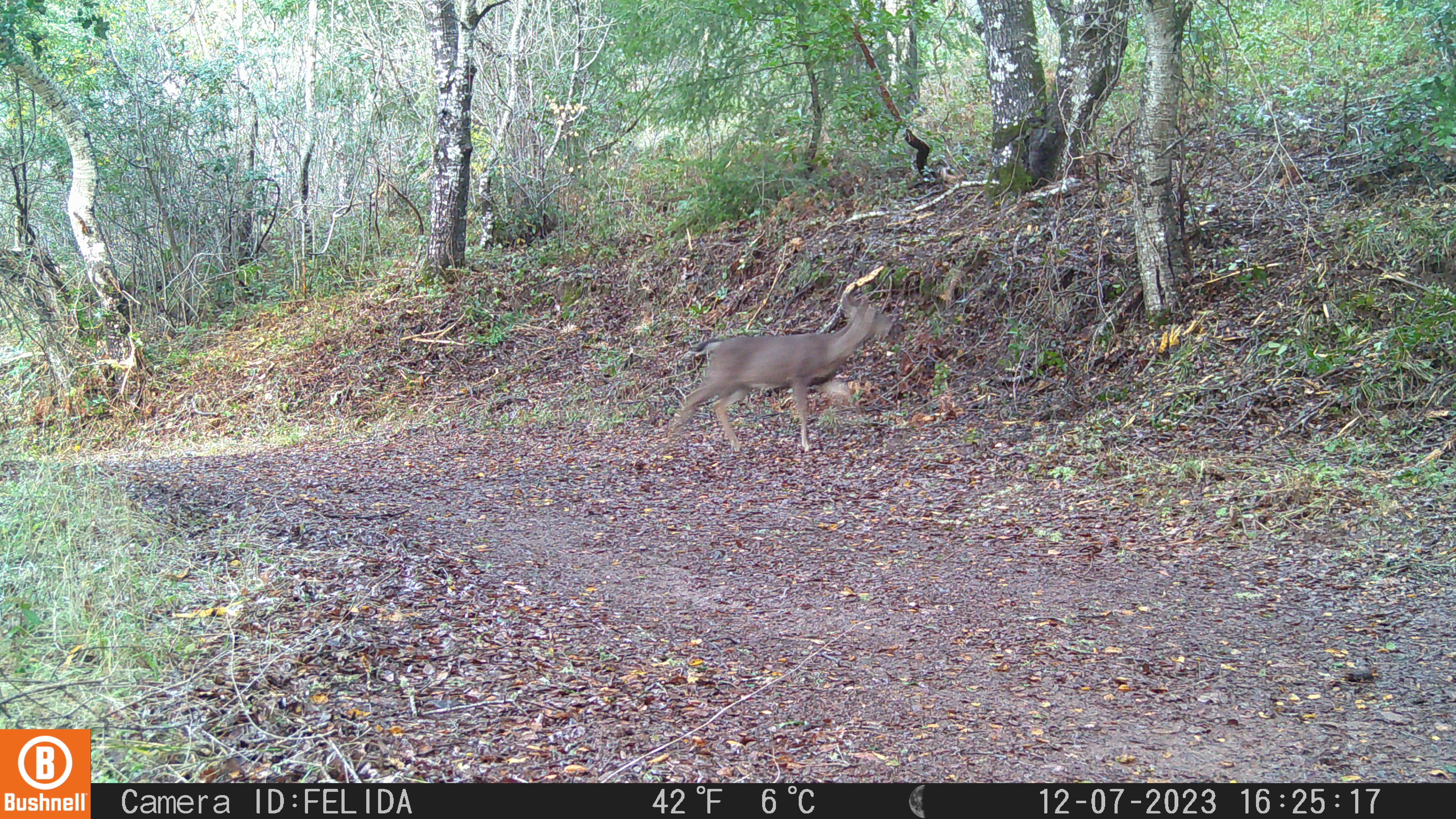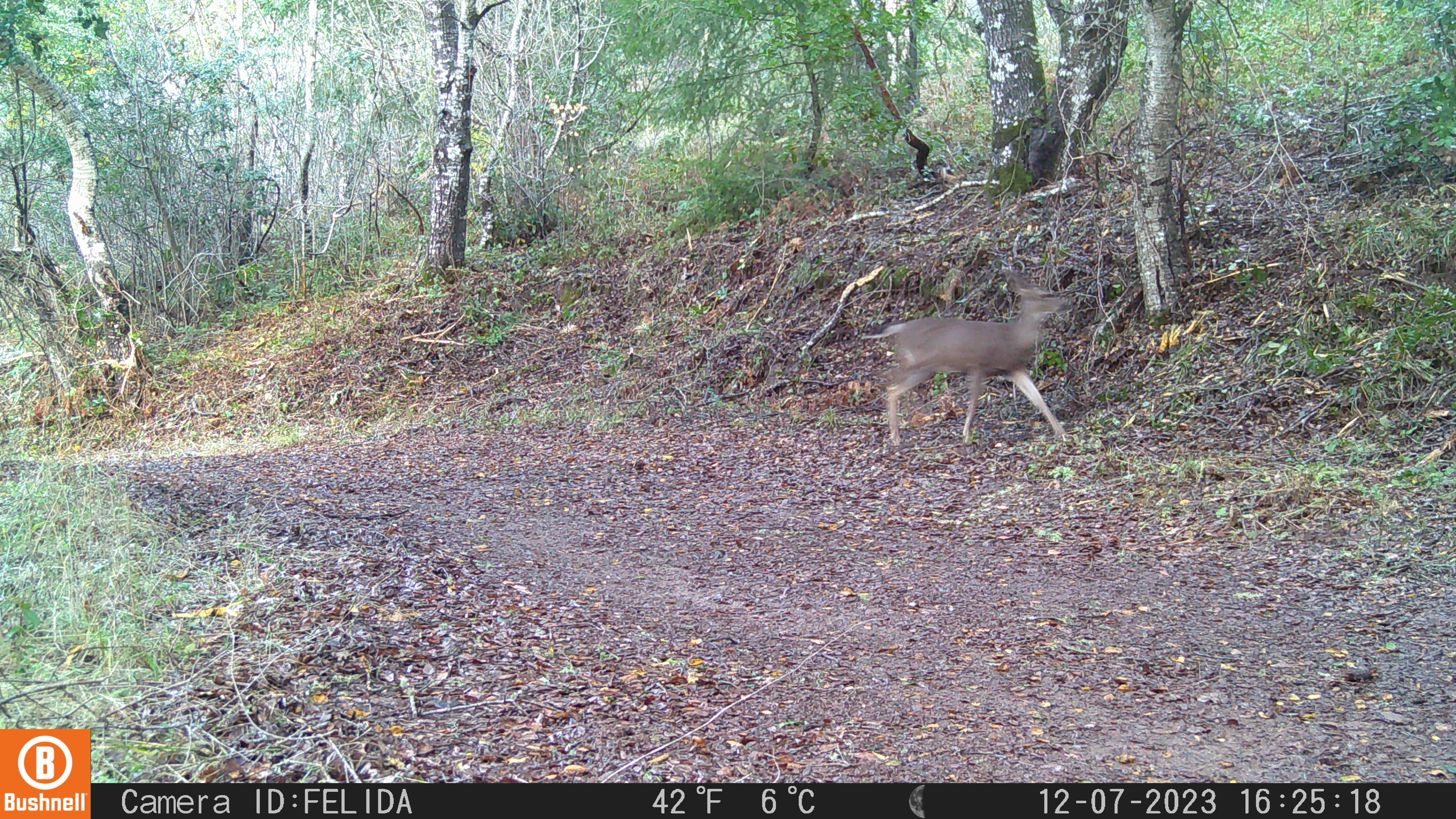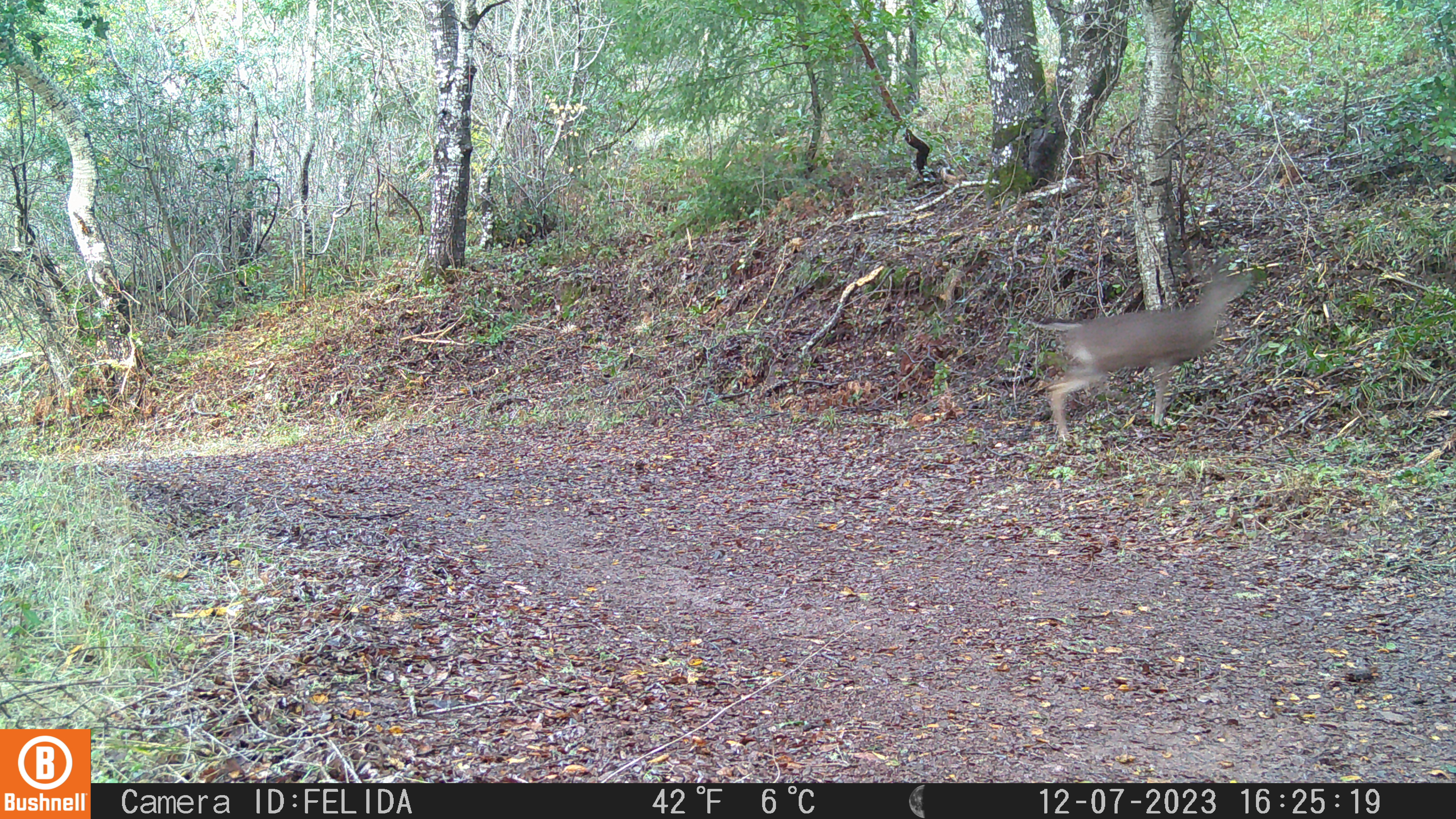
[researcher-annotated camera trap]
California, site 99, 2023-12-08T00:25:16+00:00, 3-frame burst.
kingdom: Animalia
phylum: Chordata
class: Mammalia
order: Artiodactyla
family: Cervidae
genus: Odocoileus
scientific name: Odocoileus hemionus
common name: mule deer